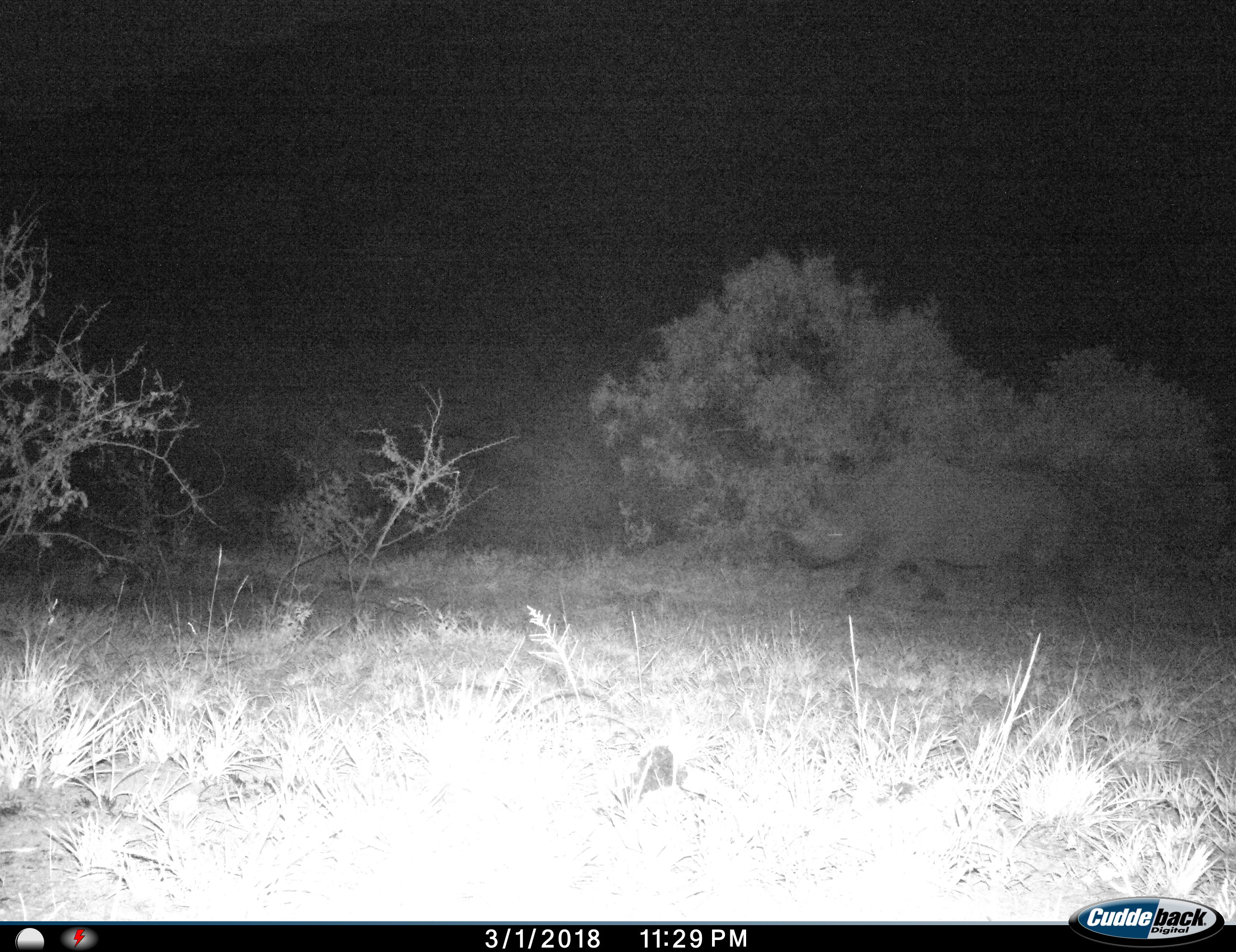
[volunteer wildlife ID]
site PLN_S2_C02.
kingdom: Animalia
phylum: Chordata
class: Mammalia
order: Perissodactyla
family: Rhinocerotidae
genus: Diceros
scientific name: Diceros bicornis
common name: black rhinoceros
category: rhinocerosblack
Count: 1.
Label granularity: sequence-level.